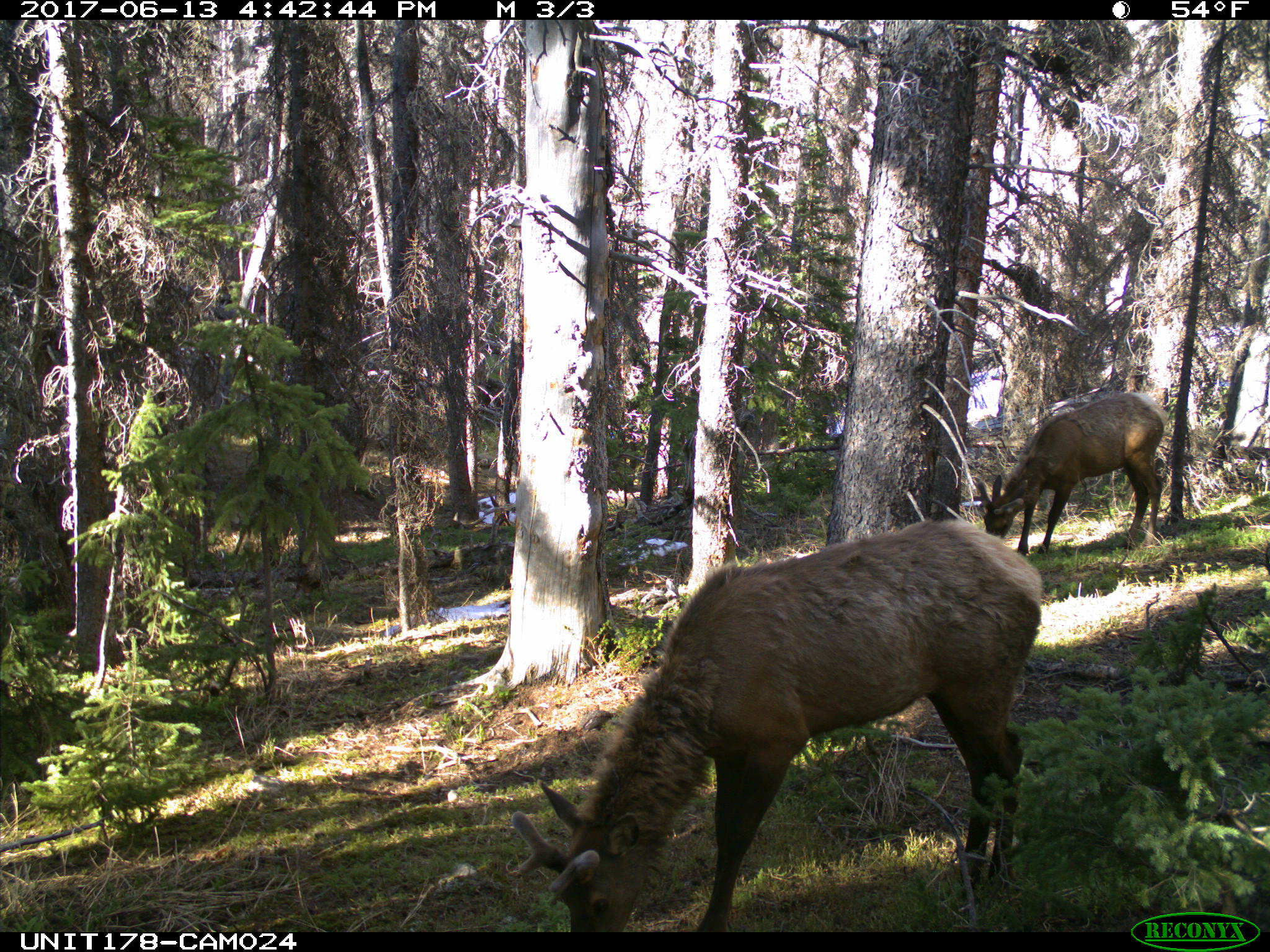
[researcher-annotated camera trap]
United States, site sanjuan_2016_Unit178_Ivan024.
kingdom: Animalia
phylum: Chordata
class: Mammalia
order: Artiodactyla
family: Cervidae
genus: Cervus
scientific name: Cervus elaphus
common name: red deer